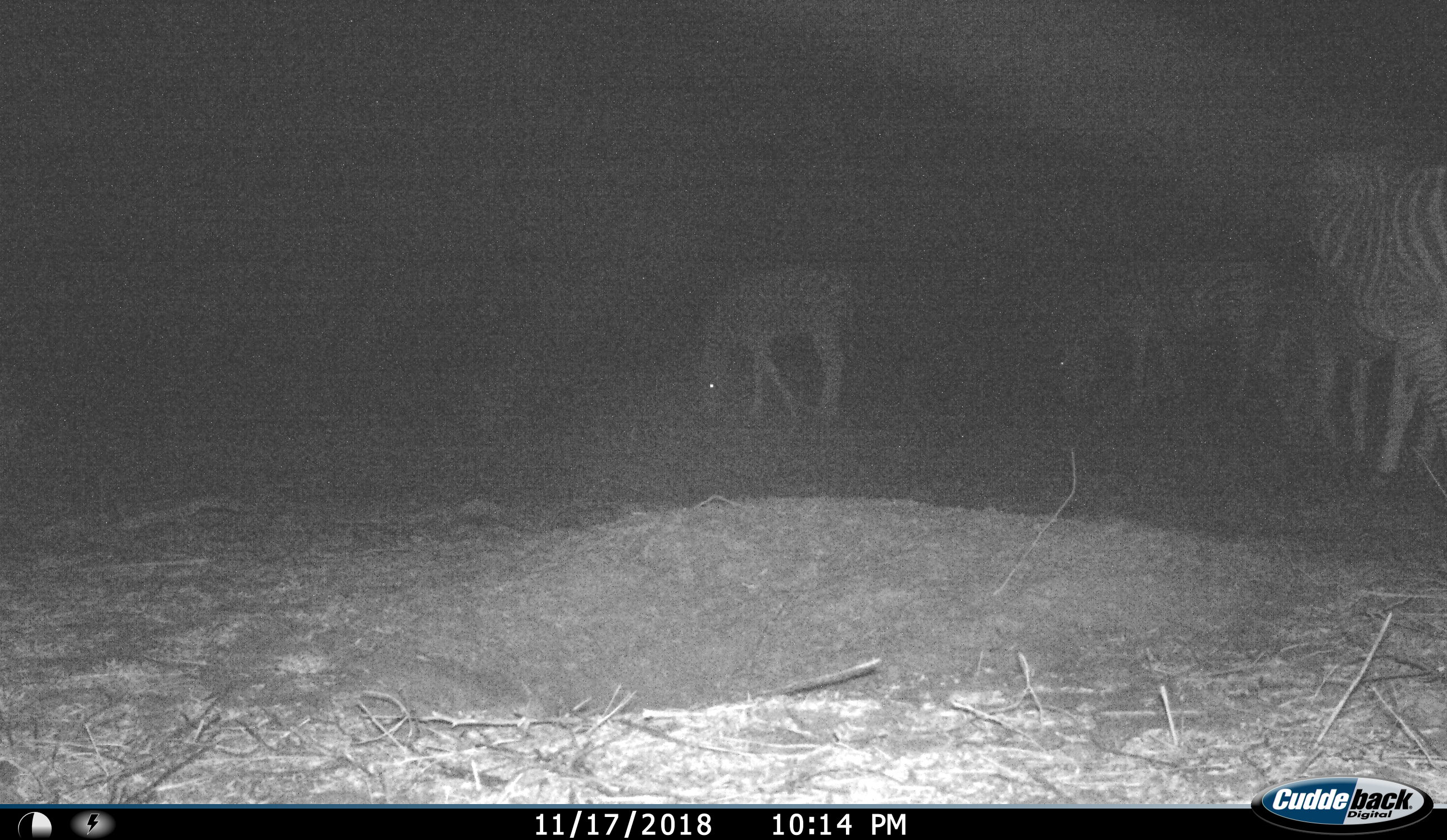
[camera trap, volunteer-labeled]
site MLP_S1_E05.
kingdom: Animalia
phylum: Chordata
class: Mammalia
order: Perissodactyla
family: Equidae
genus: Equus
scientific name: Equus quagga burchellii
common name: burchell's zebra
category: zebraburchells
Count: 4.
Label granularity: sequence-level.